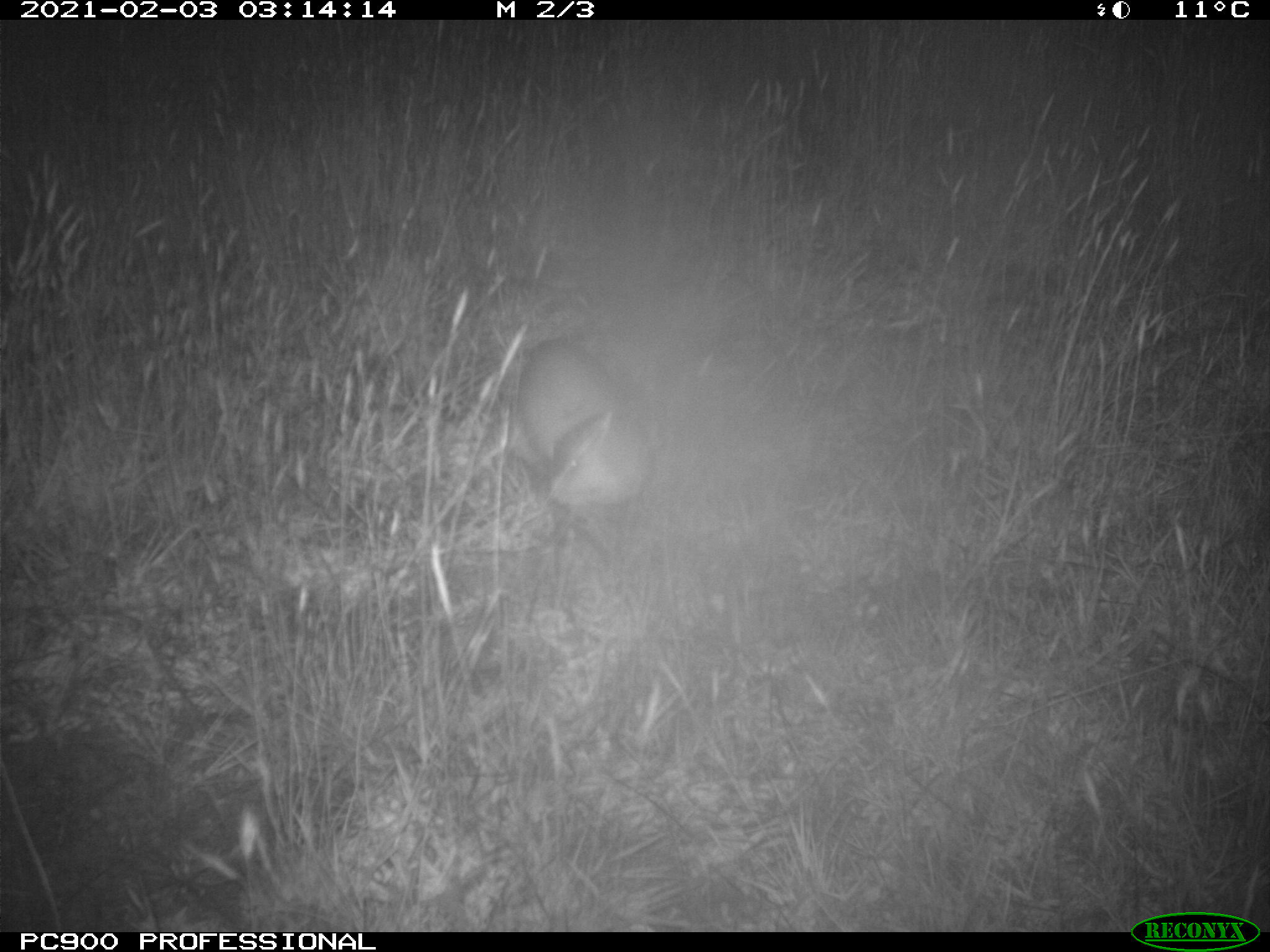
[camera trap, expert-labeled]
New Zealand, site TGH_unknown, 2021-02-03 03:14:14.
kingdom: Animalia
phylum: Chordata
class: Mammalia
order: Carnivora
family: Mustelidae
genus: Mustela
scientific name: Mustela furo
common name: ferret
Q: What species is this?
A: Ferret (Mustela furo).